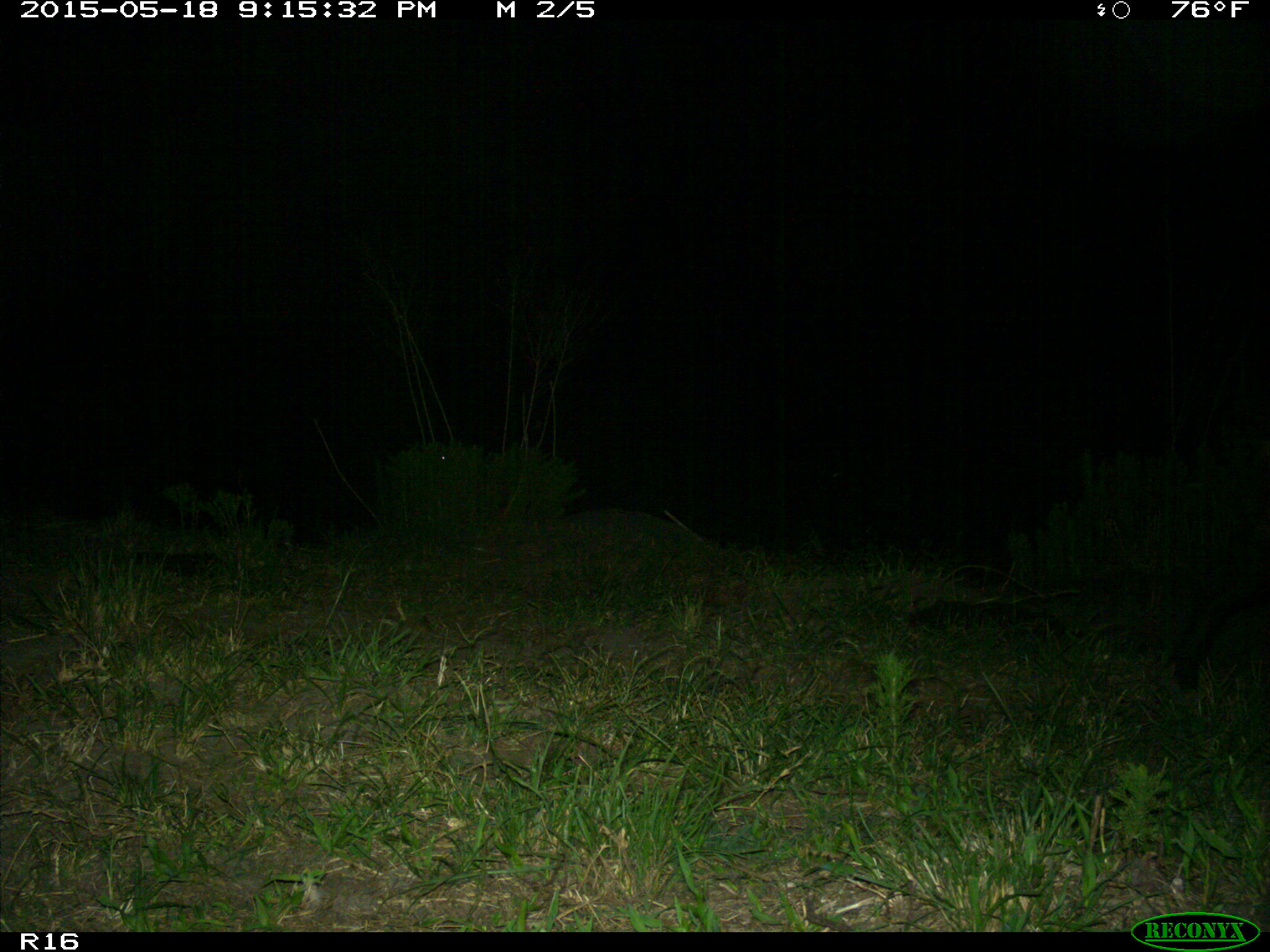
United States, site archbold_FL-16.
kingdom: Animalia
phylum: Chordata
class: Mammalia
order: Artiodactyla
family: Suidae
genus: Sus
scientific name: Sus scrofa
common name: wild boar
Sus scrofa (wild boar).